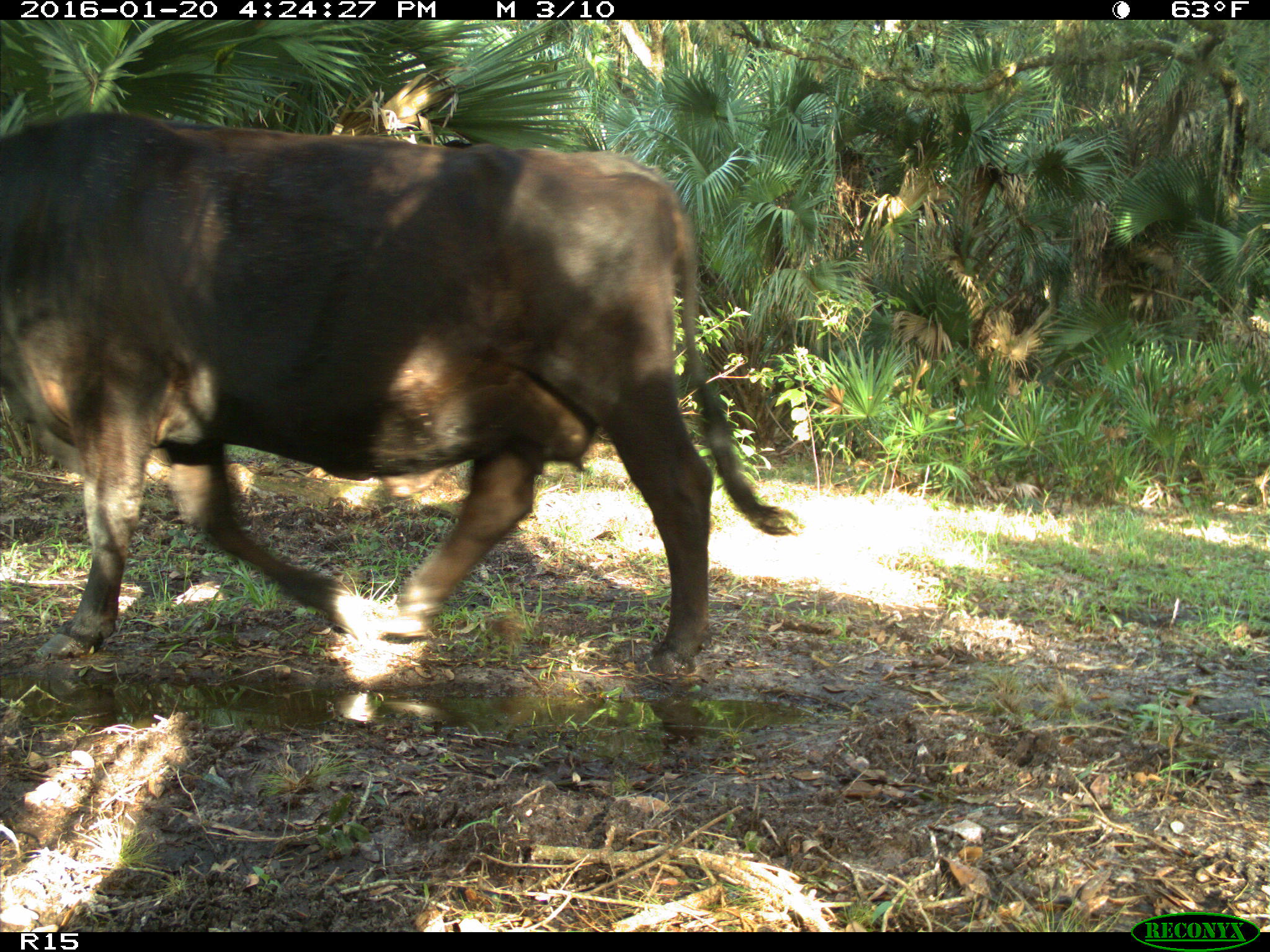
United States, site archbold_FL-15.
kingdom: Animalia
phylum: Chordata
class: Mammalia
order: Artiodactyla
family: Bovidae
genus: Bos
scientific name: Bos taurus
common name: domestic cow